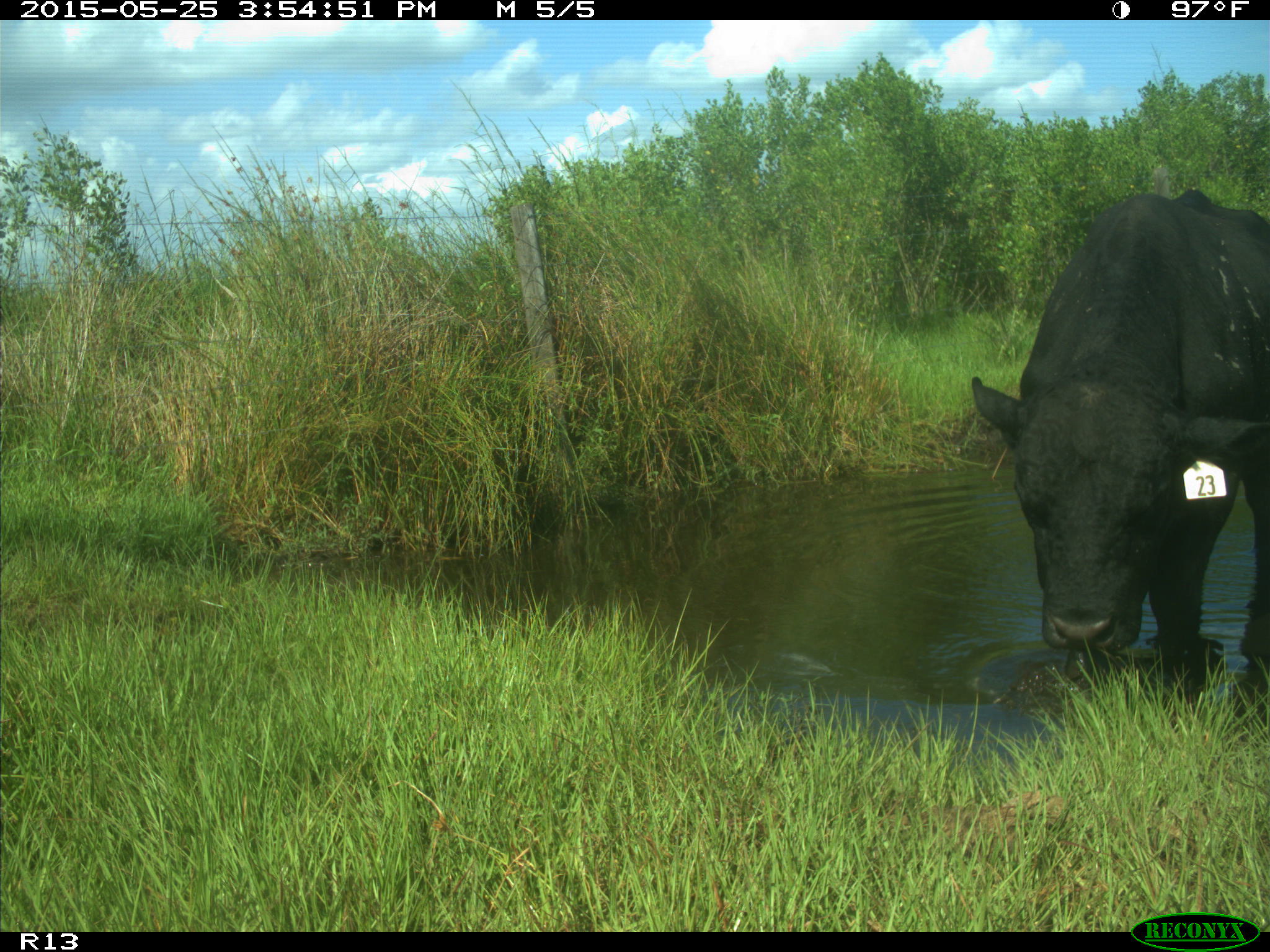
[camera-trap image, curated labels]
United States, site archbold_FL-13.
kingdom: Animalia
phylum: Chordata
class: Mammalia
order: Artiodactyla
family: Bovidae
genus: Bos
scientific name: Bos taurus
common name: domestic cow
Bos taurus (domestic cow).